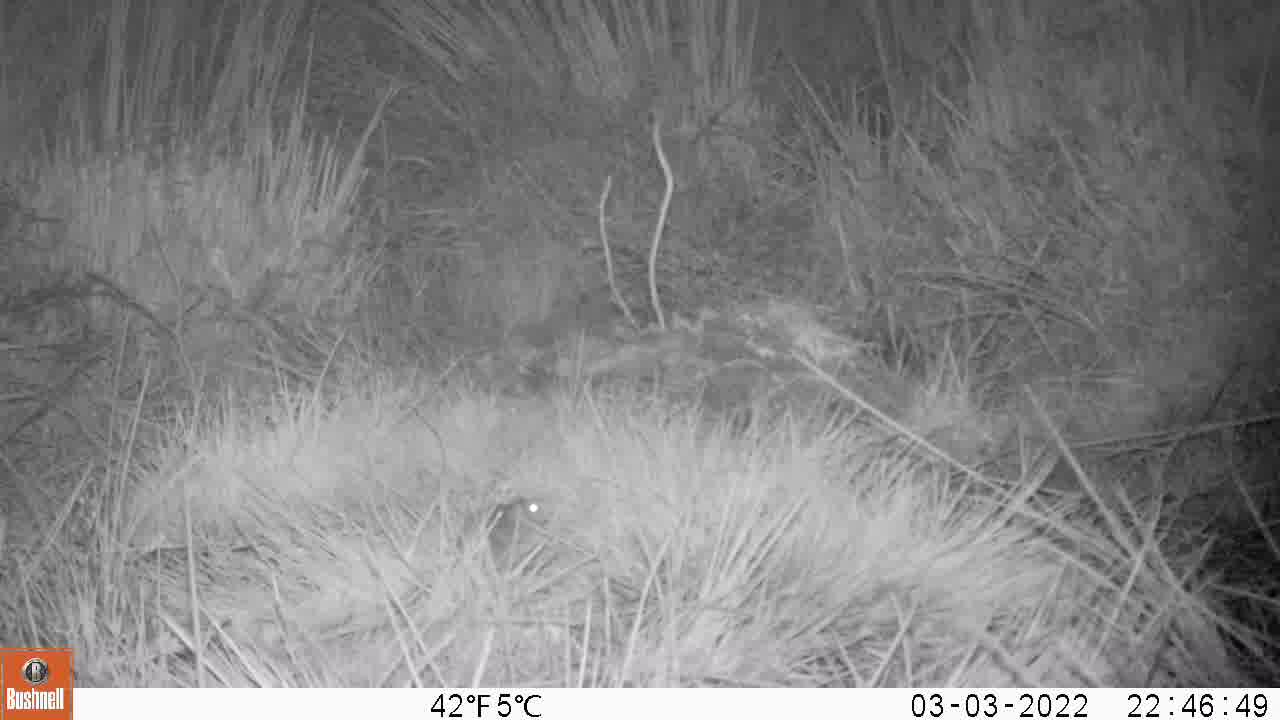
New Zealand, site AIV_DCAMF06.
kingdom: Animalia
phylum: Chordata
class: Mammalia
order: Rodentia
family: Muridae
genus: Mus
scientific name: Mus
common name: mouse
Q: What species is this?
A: Mouse (Mus).